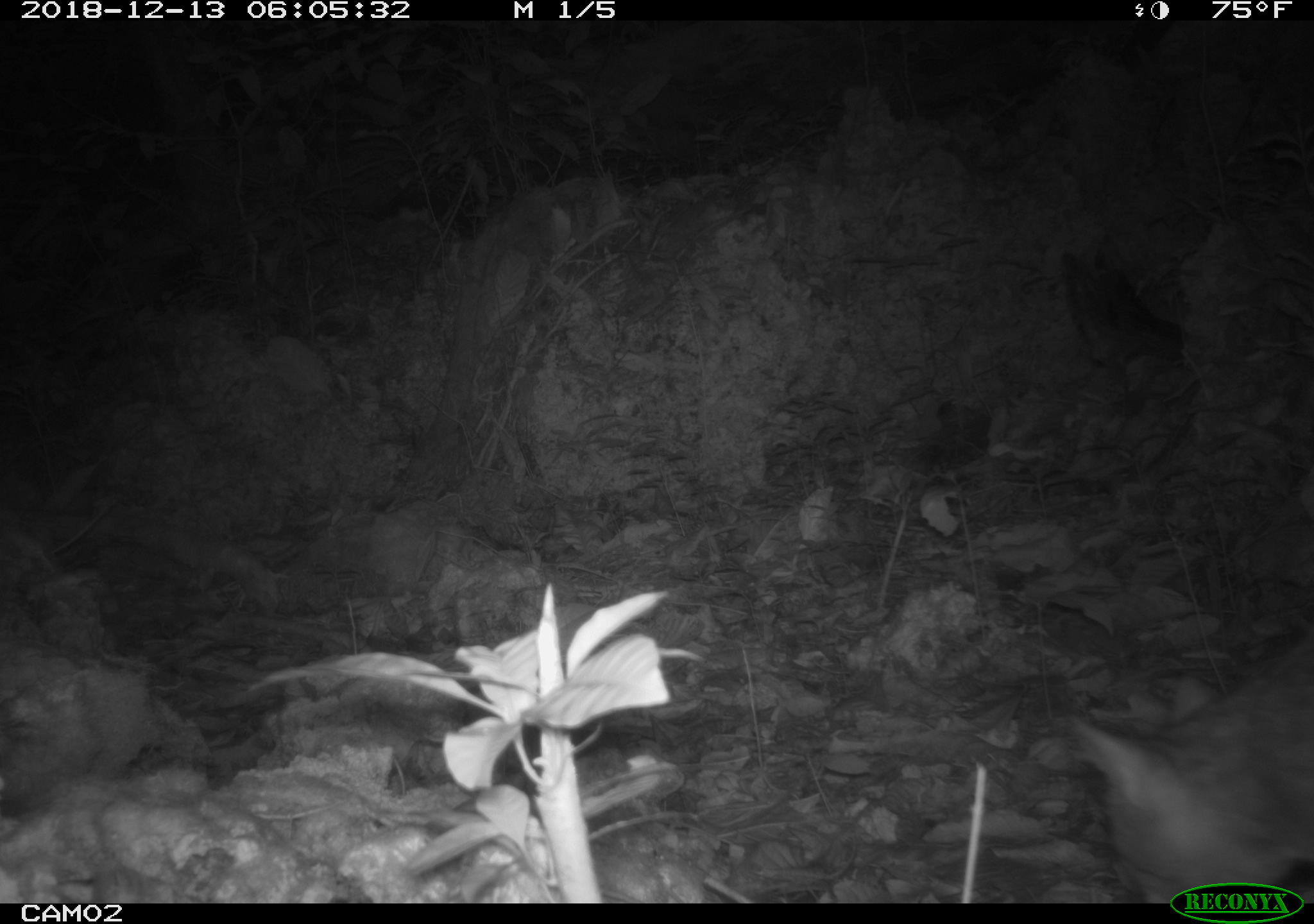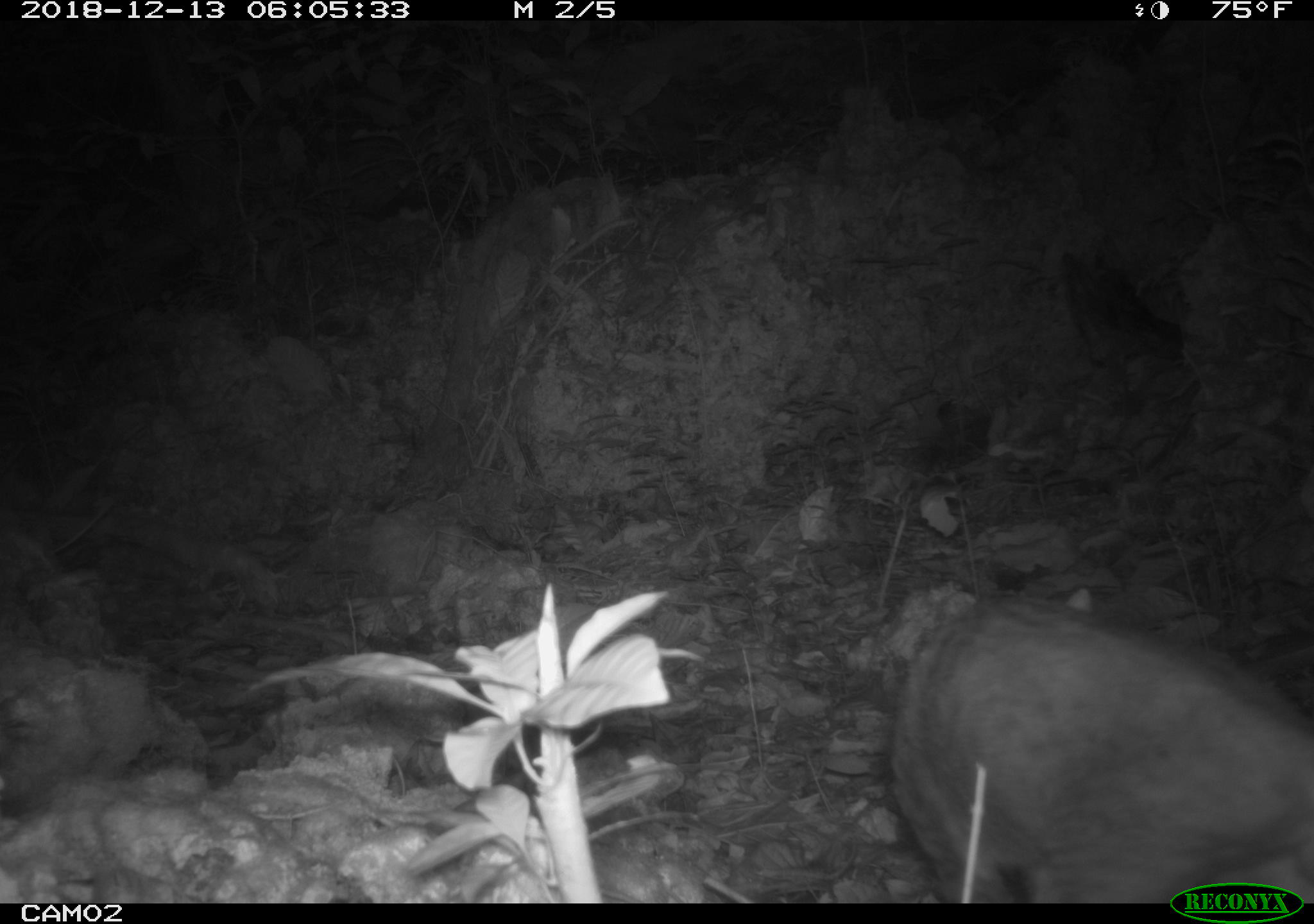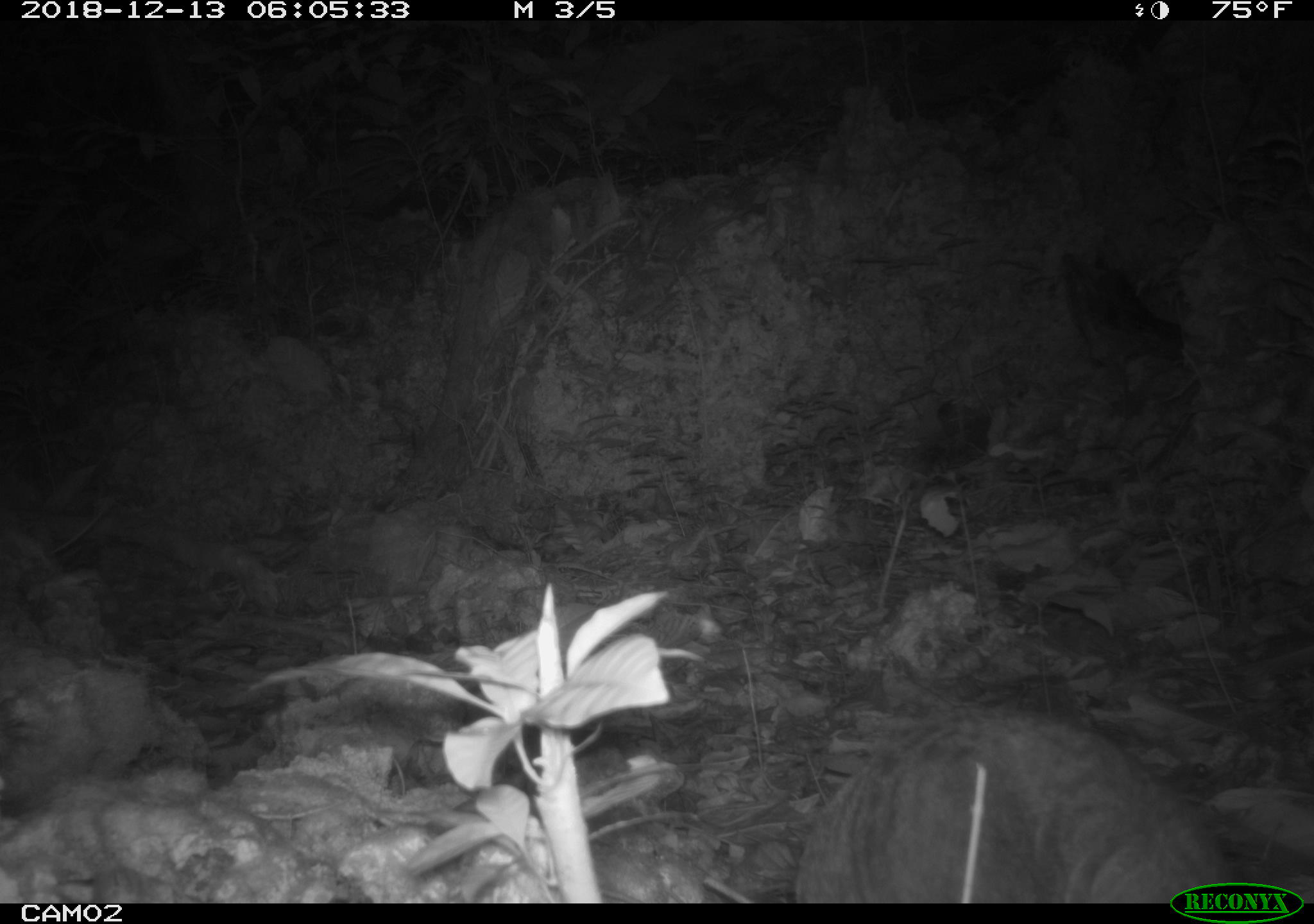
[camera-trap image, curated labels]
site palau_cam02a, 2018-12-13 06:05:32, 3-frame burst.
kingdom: Animalia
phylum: Chordata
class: Mammalia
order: Carnivora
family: Felidae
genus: Felis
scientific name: Felis catus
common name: cat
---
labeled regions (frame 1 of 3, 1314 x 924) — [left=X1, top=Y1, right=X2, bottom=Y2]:
cat: [left=1061, top=613, right=1314, bottom=878]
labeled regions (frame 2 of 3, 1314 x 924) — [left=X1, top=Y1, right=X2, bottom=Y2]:
cat: [left=882, top=592, right=1313, bottom=904]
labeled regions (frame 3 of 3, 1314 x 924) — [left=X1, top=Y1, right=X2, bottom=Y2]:
cat: [left=787, top=695, right=1245, bottom=903]